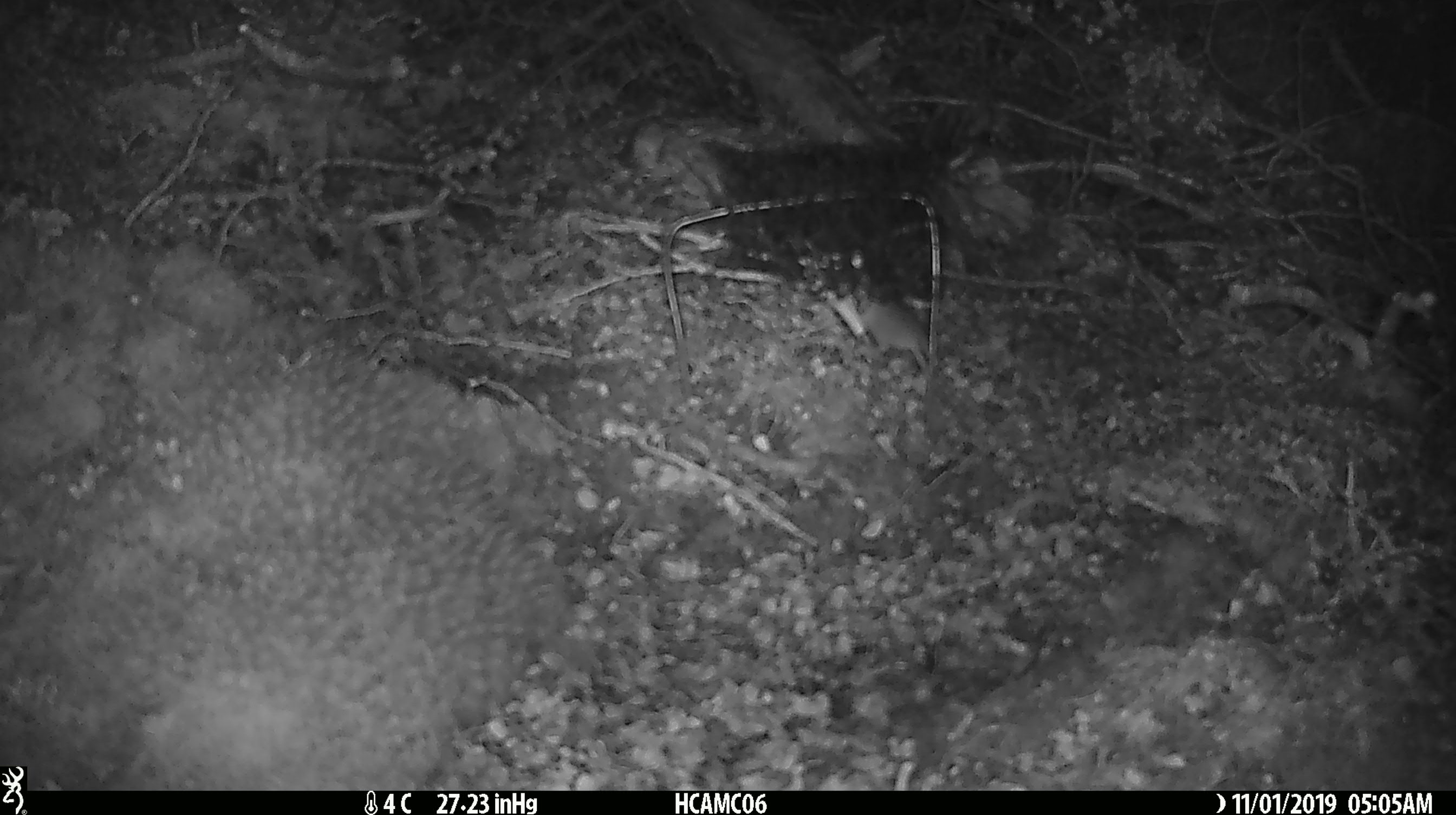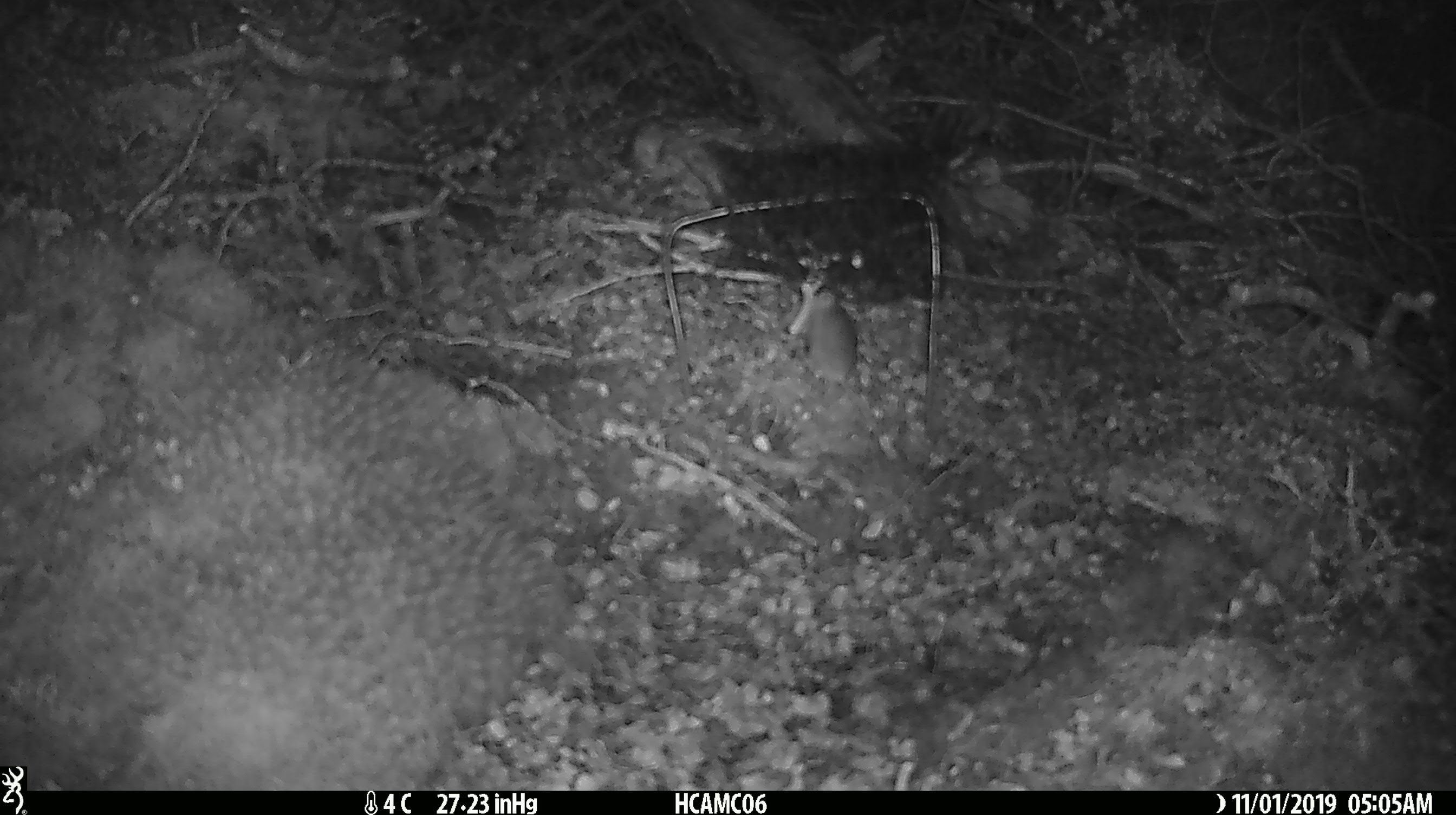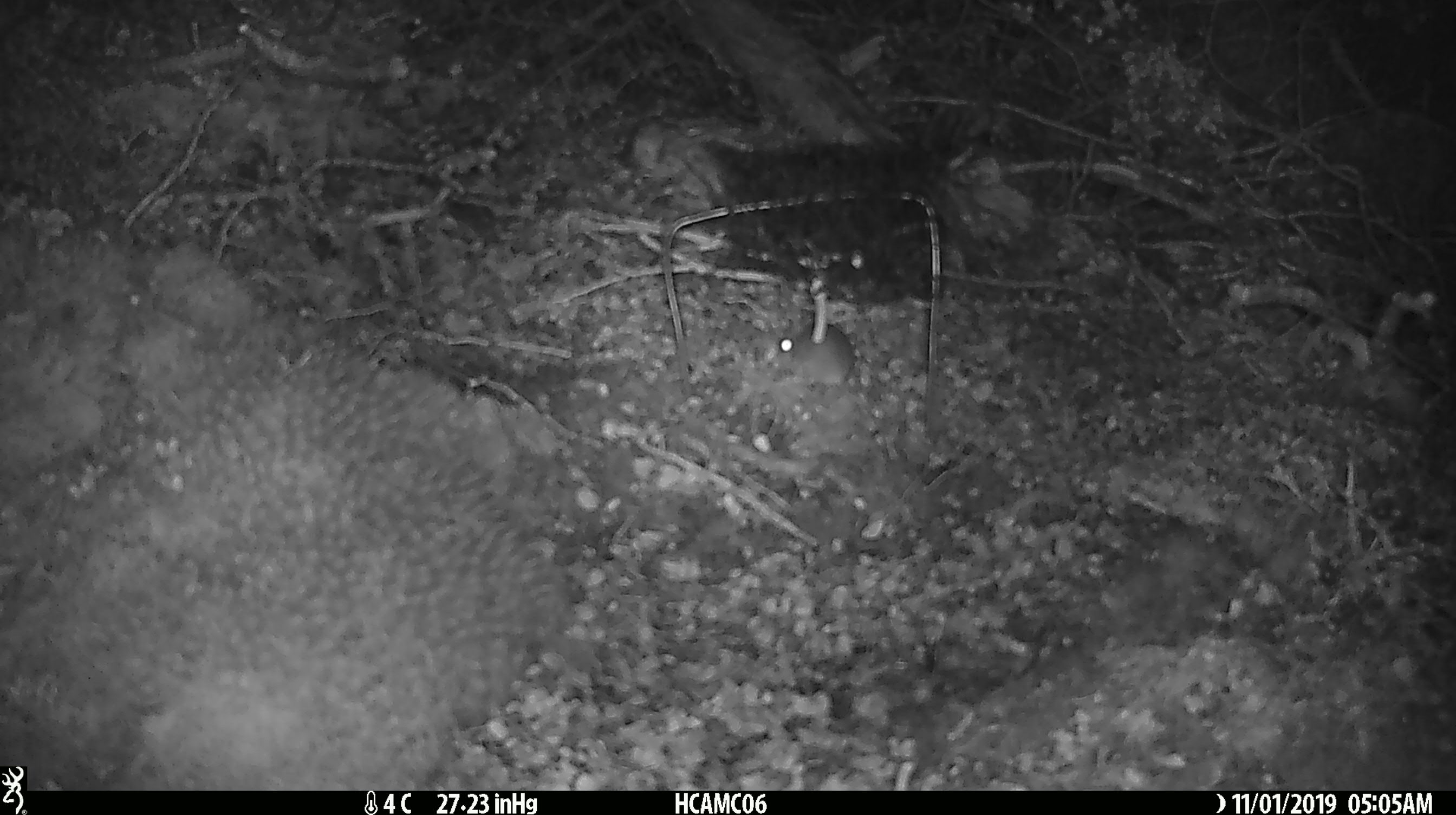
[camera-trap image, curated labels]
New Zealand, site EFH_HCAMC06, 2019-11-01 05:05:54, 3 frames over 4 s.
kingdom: Animalia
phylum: Chordata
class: Mammalia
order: Rodentia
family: Muridae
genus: Mus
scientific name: Mus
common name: mouse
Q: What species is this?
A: Mouse (Mus).